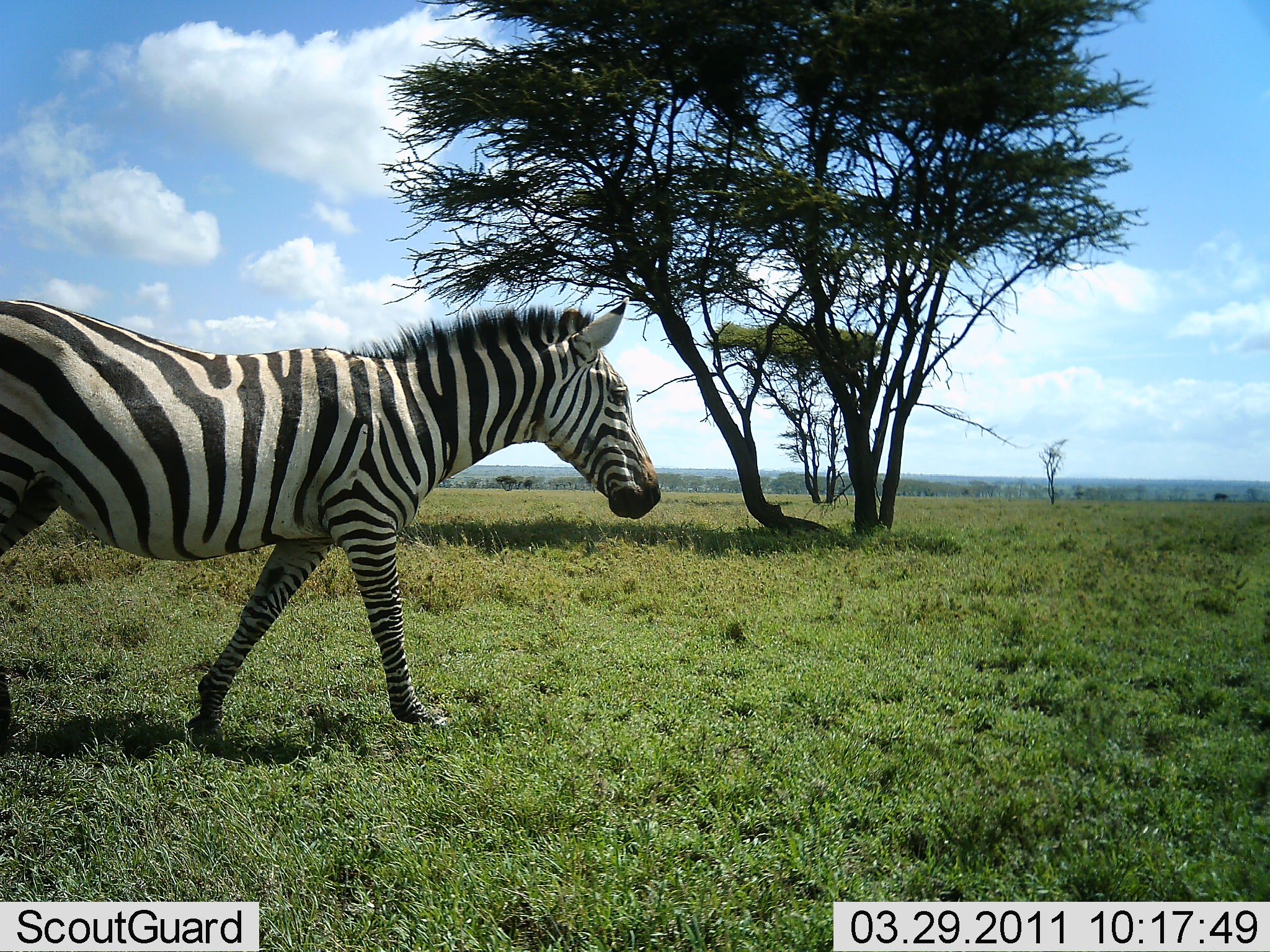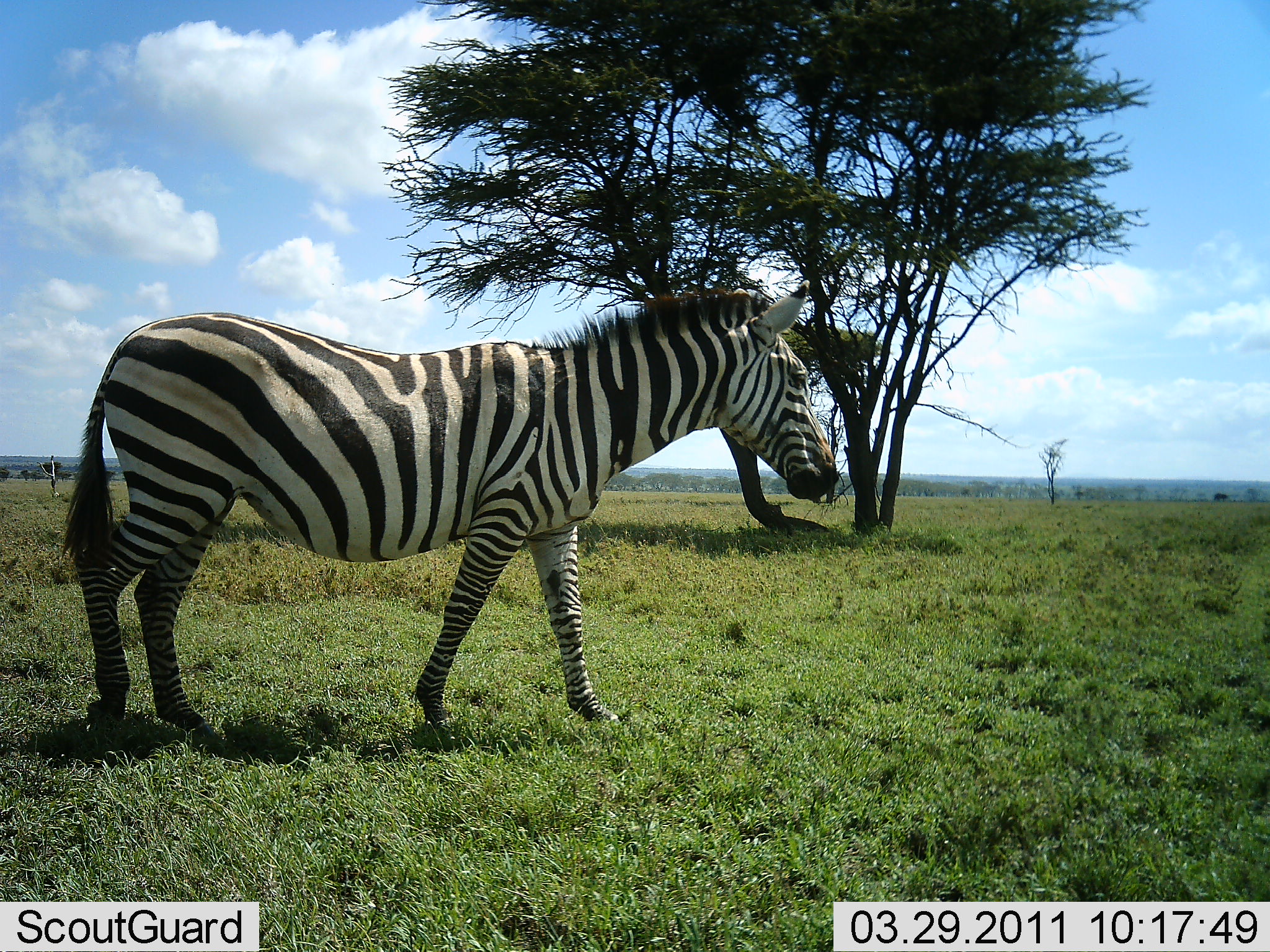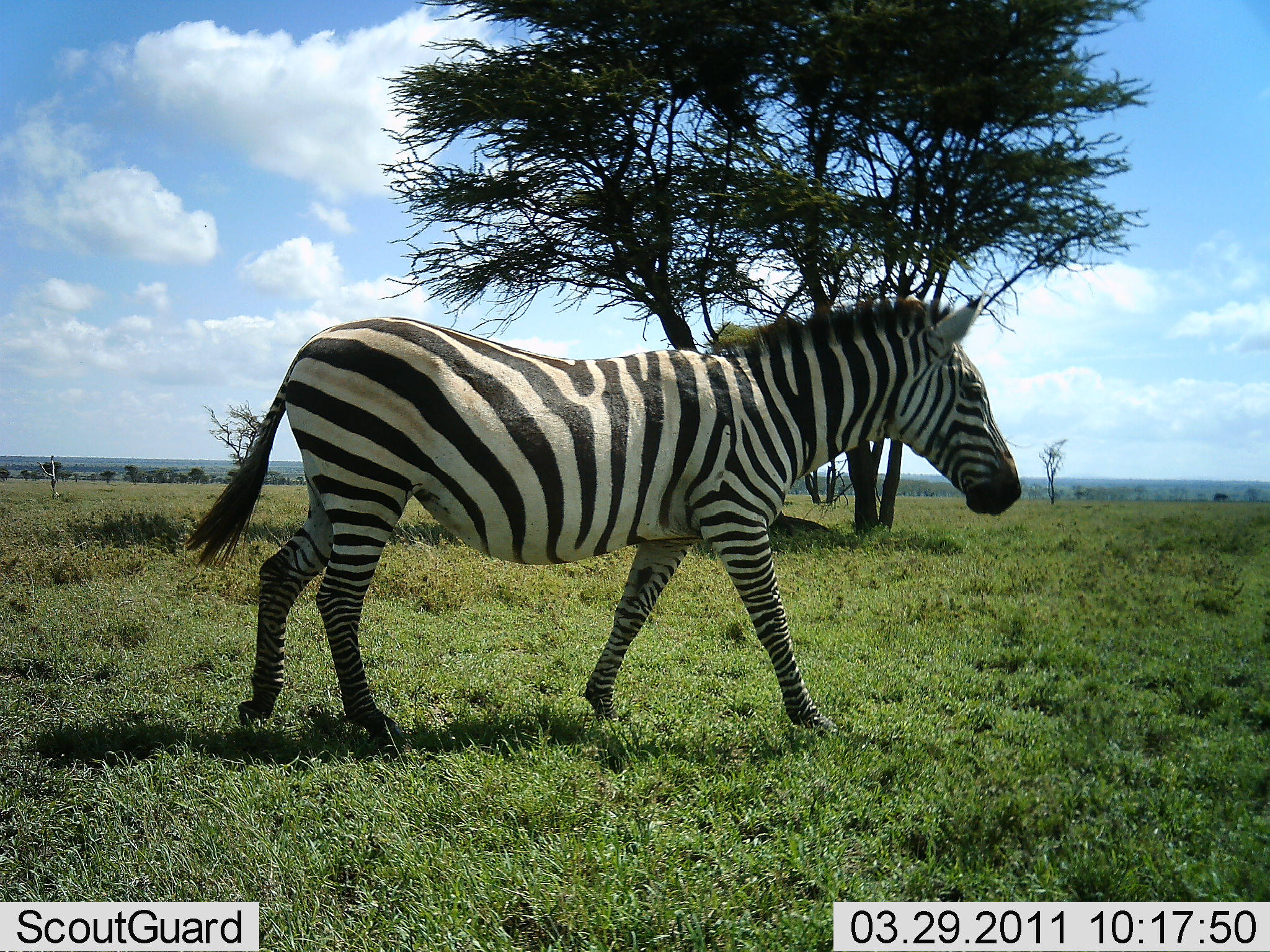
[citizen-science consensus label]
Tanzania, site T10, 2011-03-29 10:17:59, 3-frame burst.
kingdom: Animalia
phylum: Chordata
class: Mammalia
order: Perissodactyla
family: Equidae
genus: Equus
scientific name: Equus quagga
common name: plains zebra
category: zebra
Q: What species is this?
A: Zebra (plains zebra) (Equus quagga).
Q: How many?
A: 1.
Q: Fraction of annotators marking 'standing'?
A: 0%.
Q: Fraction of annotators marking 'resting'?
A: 0%.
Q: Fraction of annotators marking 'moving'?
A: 100%.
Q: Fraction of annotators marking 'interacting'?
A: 0%.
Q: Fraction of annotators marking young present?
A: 0%.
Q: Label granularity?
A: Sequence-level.